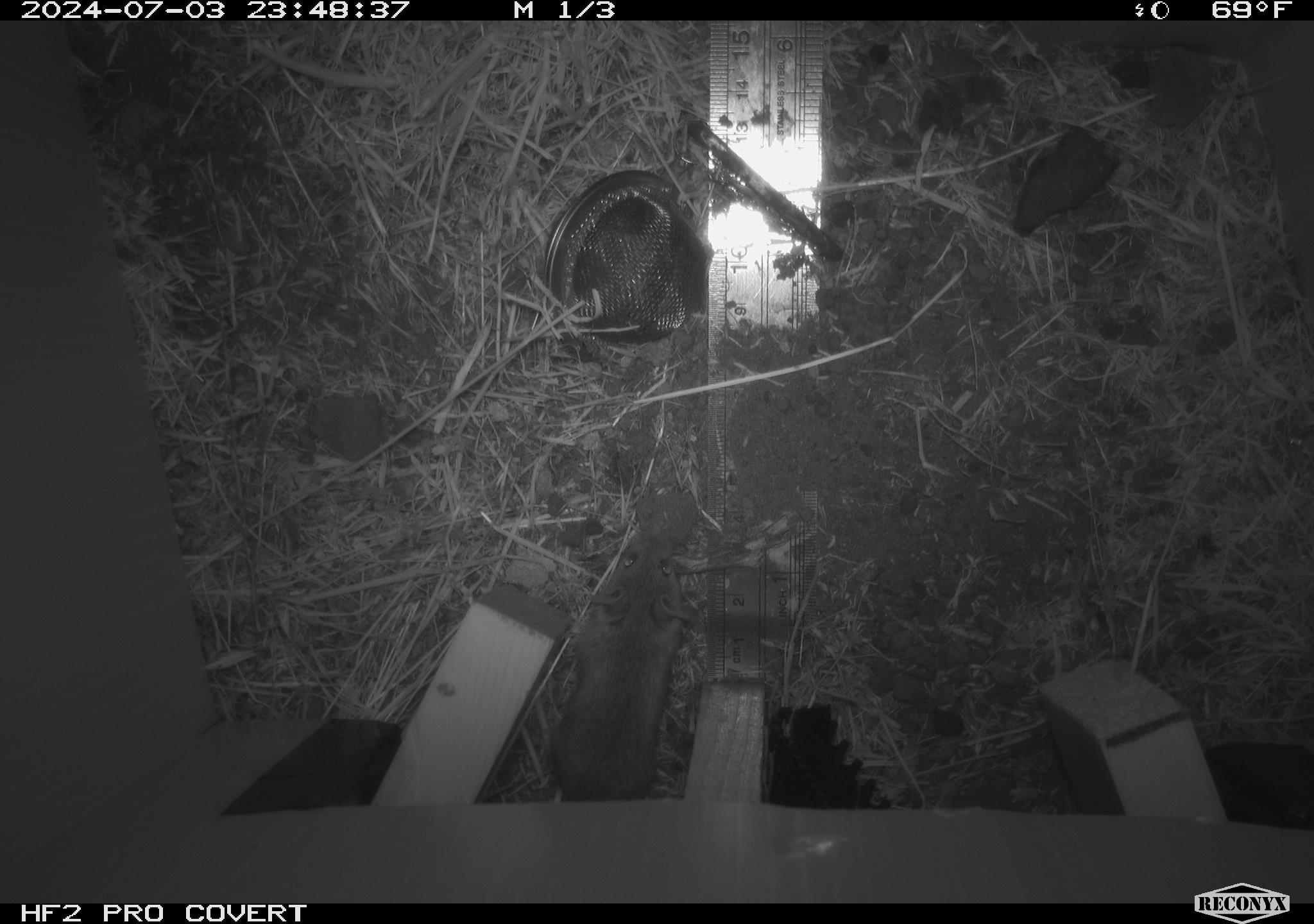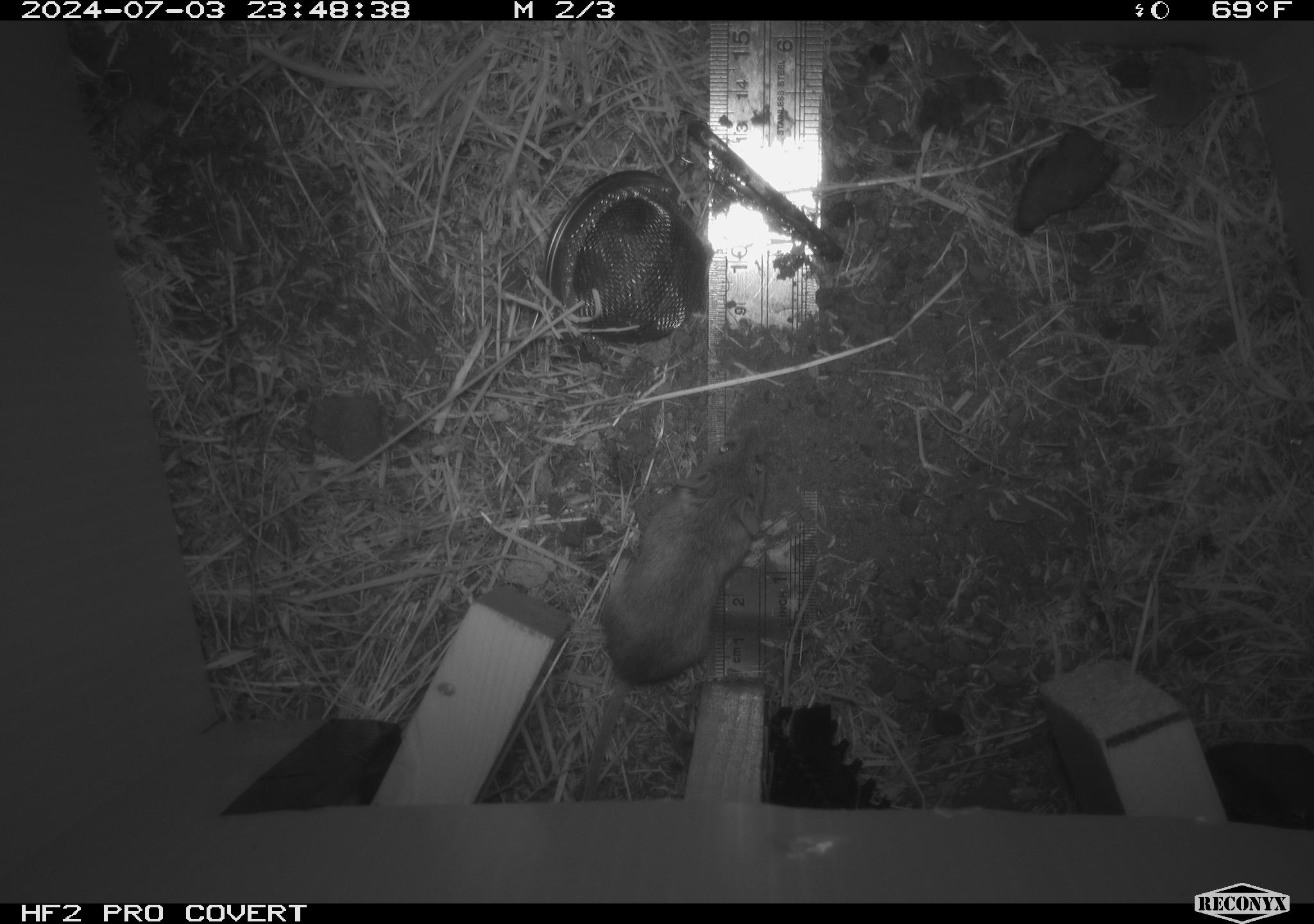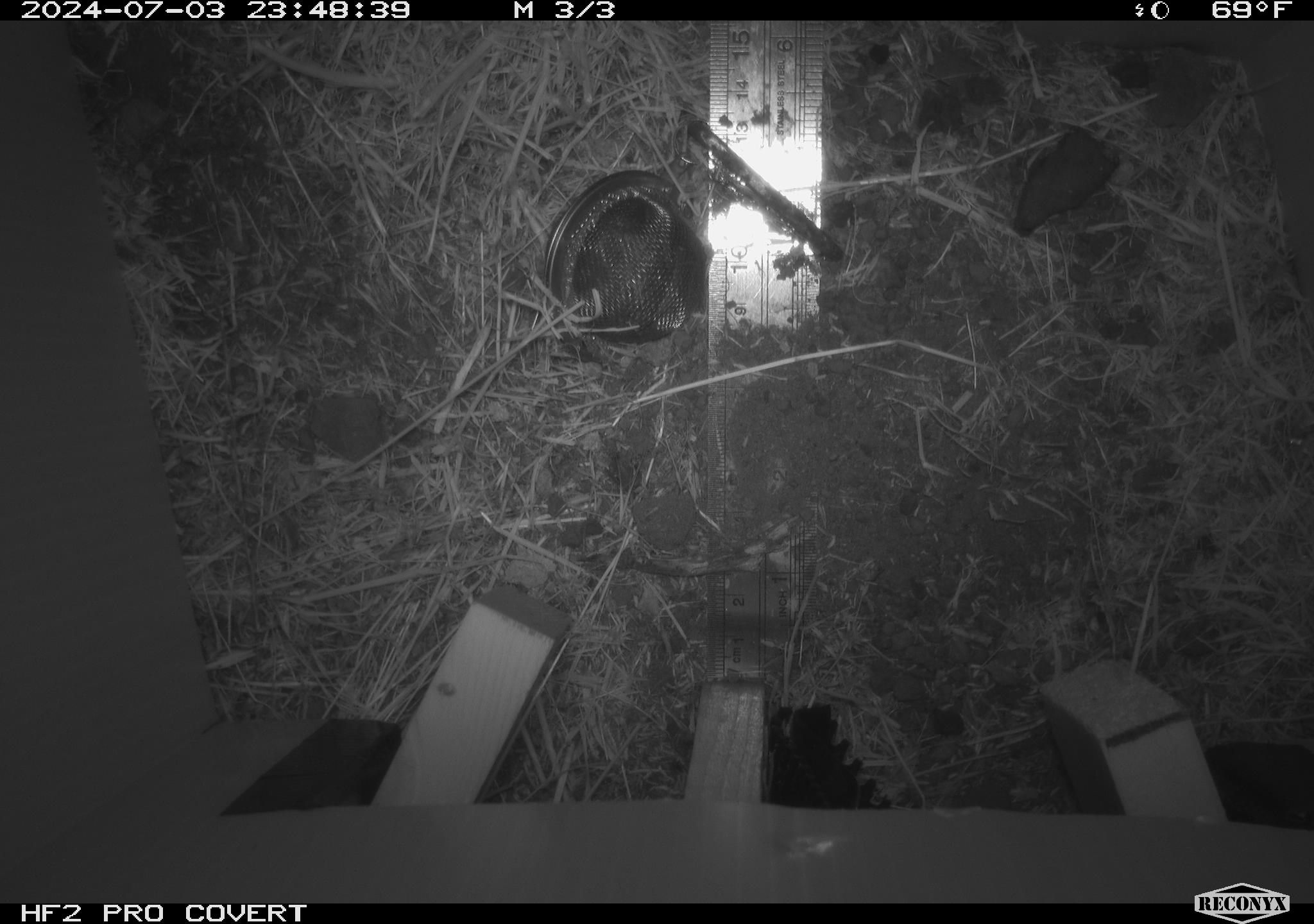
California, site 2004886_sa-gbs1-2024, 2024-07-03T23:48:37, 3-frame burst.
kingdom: Animalia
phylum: Chordata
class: Mammalia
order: Rodentia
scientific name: Rodentia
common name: mouse species